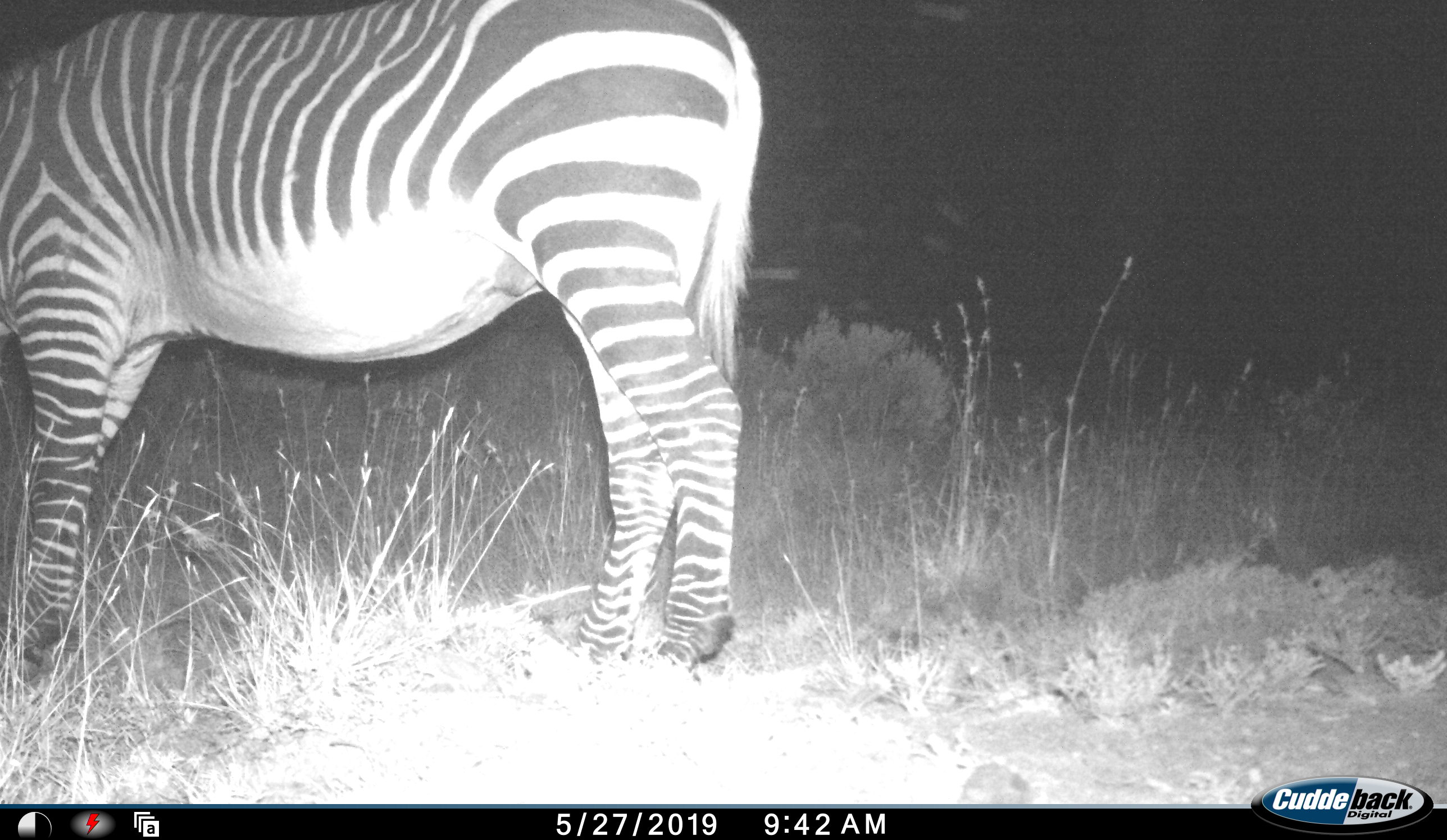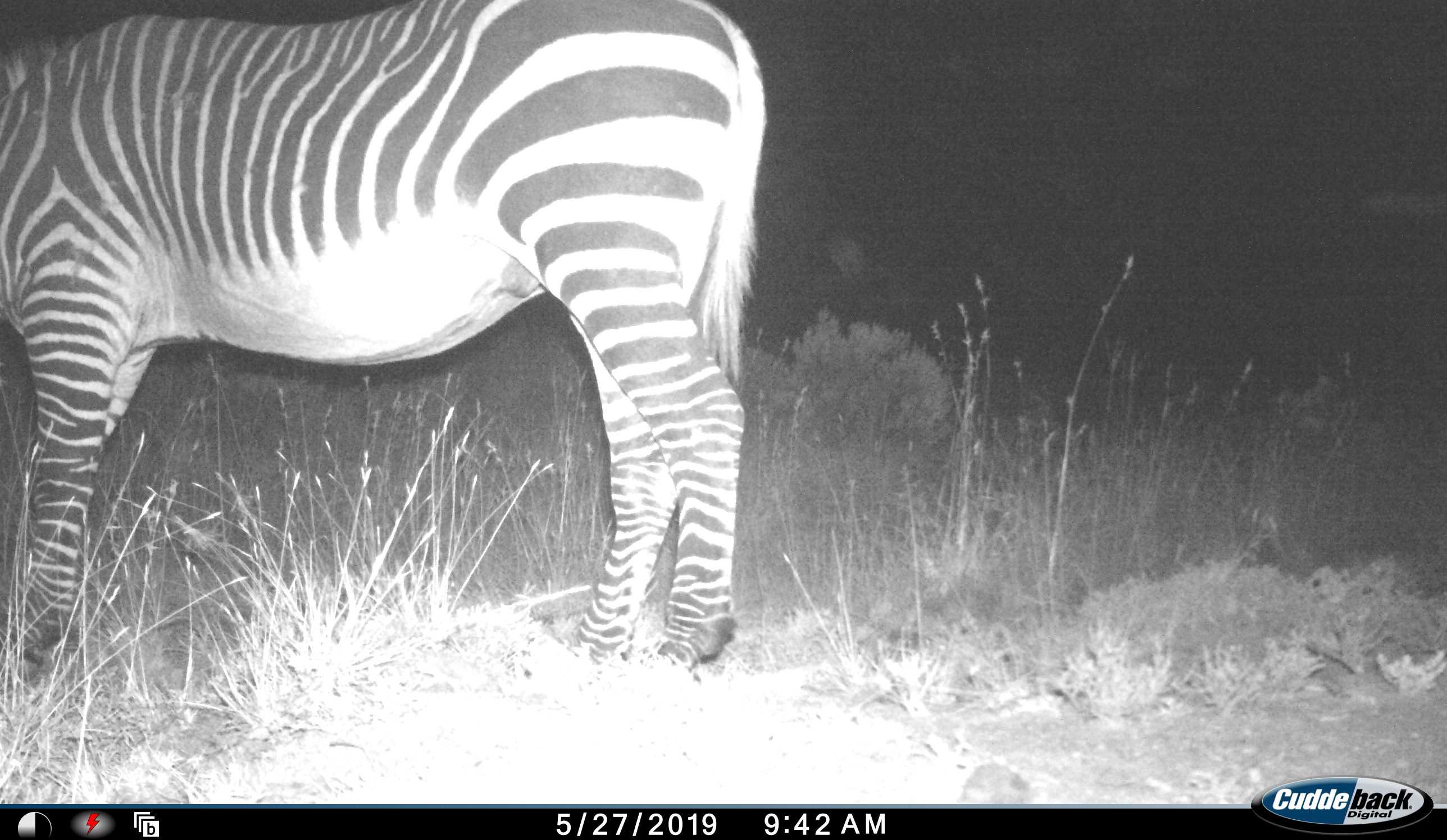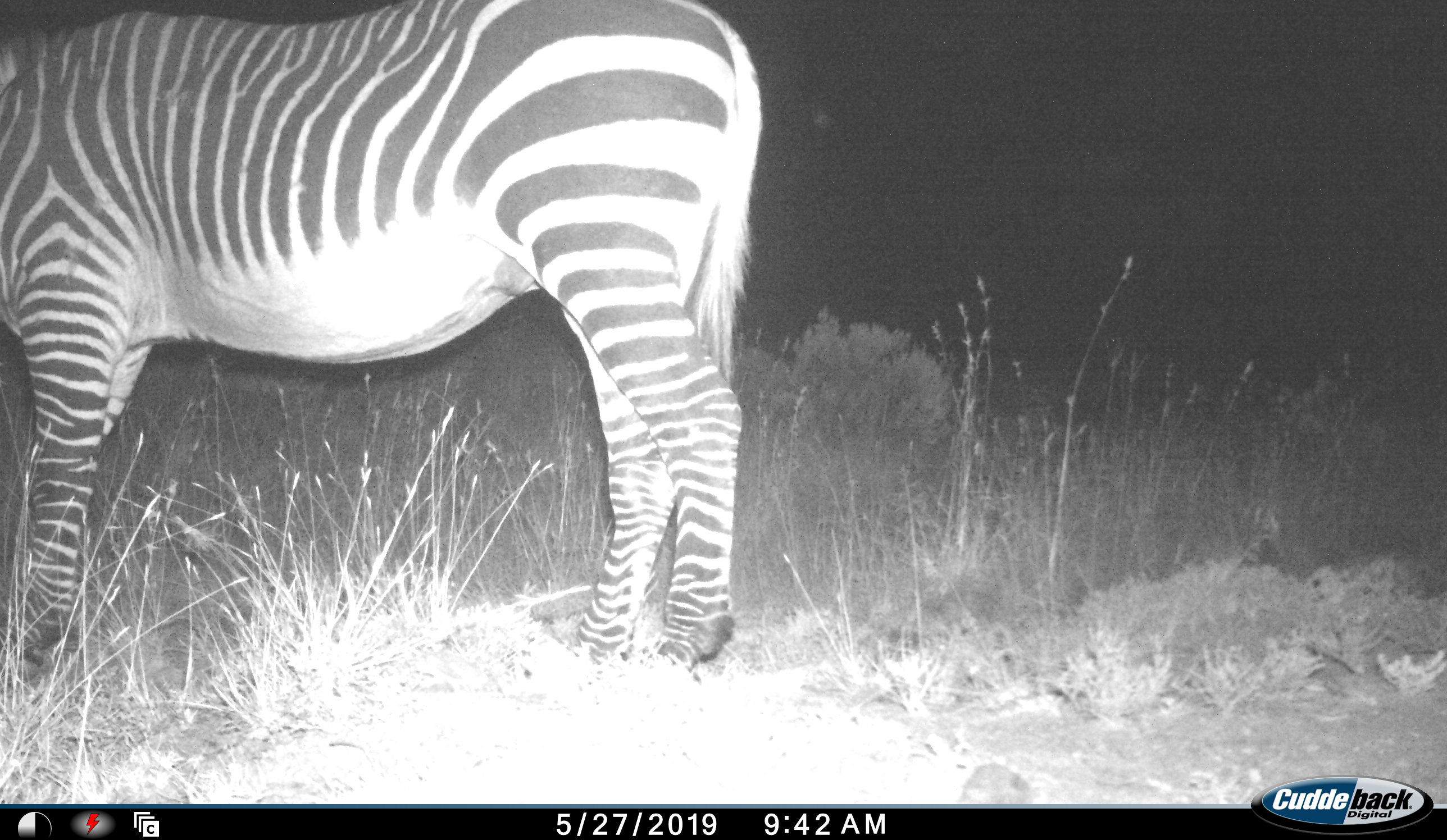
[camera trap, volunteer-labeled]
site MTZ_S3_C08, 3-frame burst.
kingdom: Animalia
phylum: Chordata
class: Mammalia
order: Perissodactyla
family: Equidae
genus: Equus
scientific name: Equus zebra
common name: mountain zebra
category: zebramountain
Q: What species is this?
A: Zebramountain (mountain zebra) (Equus zebra).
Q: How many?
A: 1.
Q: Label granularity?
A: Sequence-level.